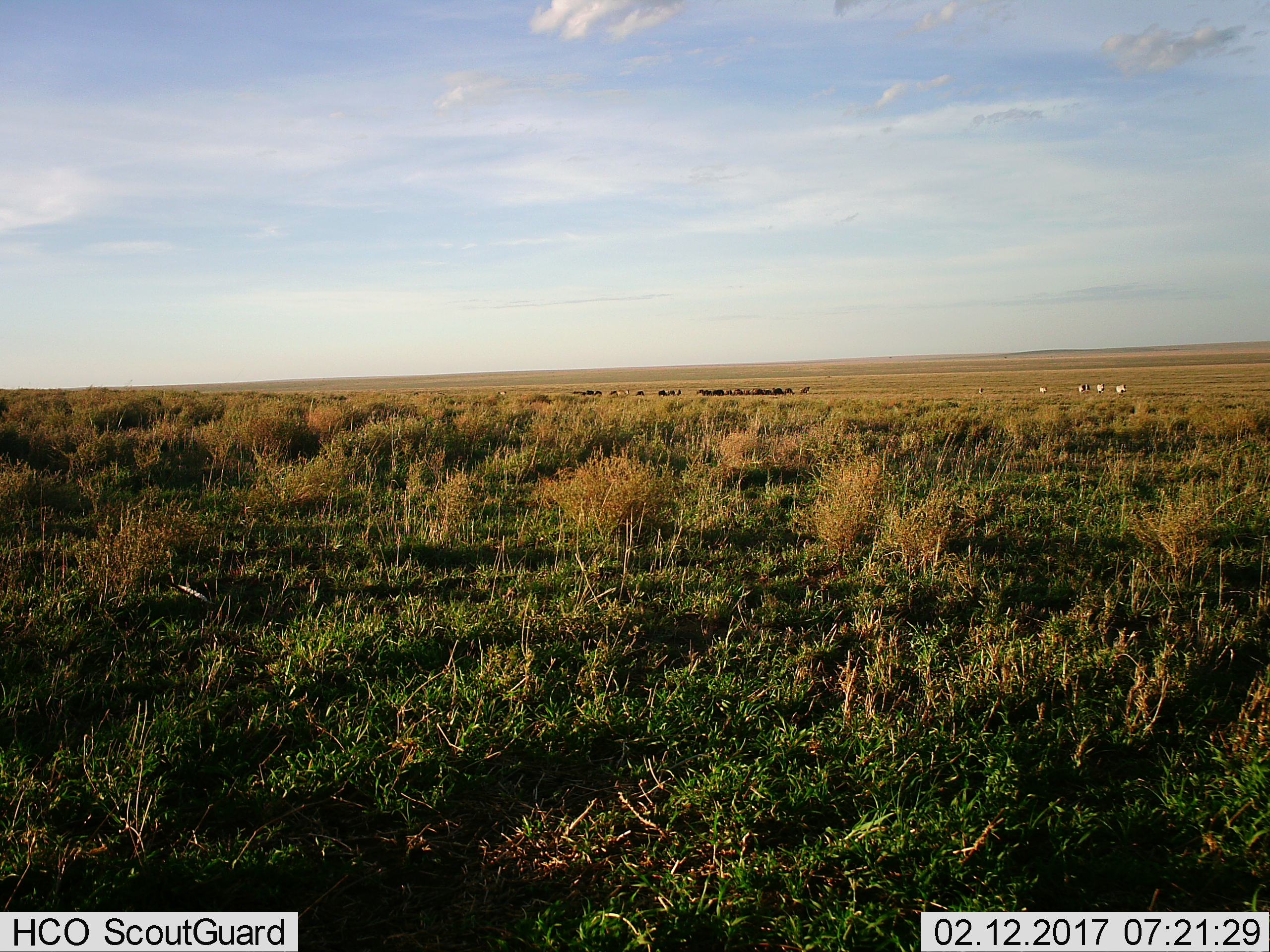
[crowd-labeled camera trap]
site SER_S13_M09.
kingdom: Animalia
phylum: Chordata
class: Mammalia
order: Artiodactyla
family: Bovidae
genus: Connochaetes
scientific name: Connochaetes taurinus taurinus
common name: blue wildebeest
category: wildebeestblue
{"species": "wildebeestblue (blue wildebeest) (Connochaetes taurinus taurinus)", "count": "11-50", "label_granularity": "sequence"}